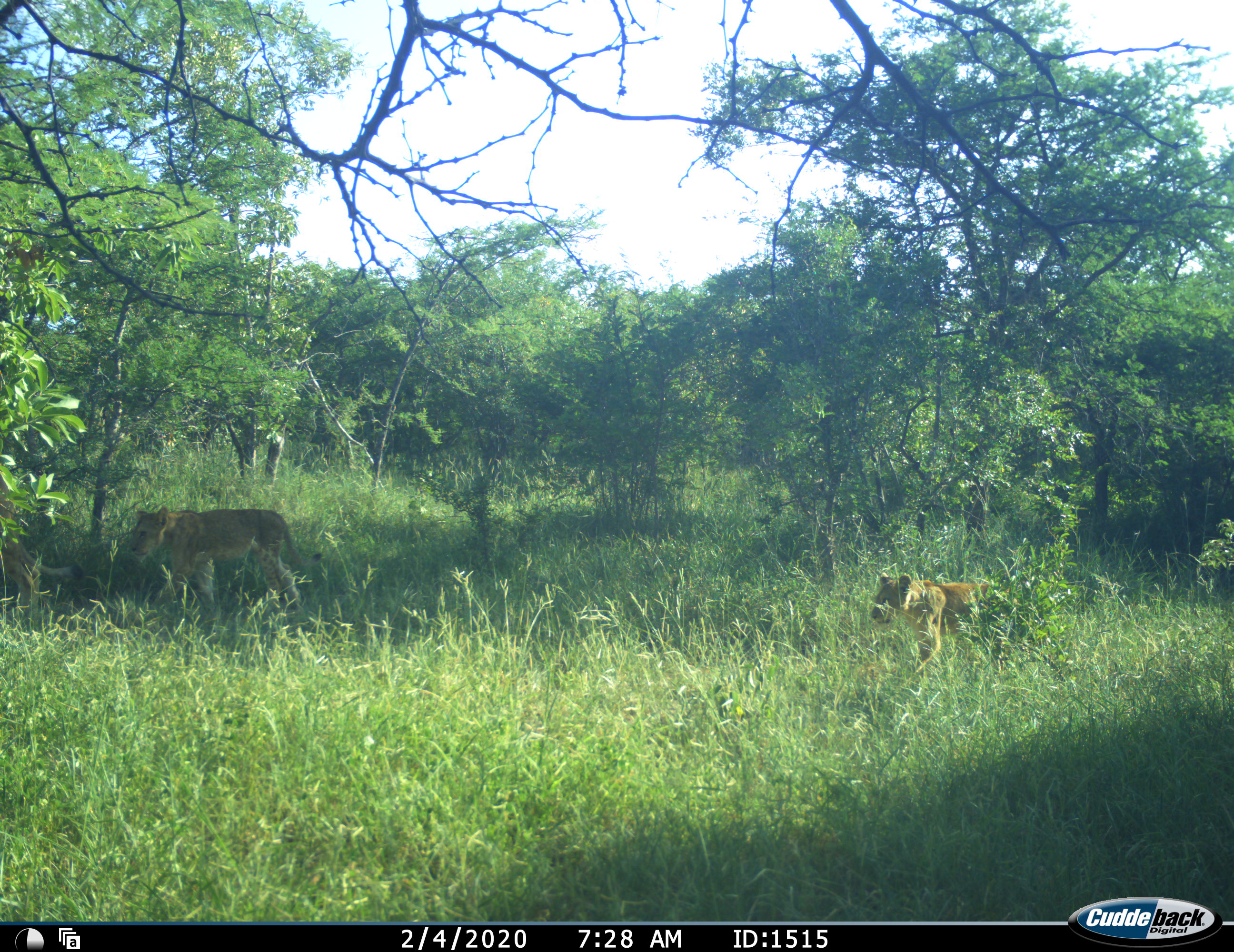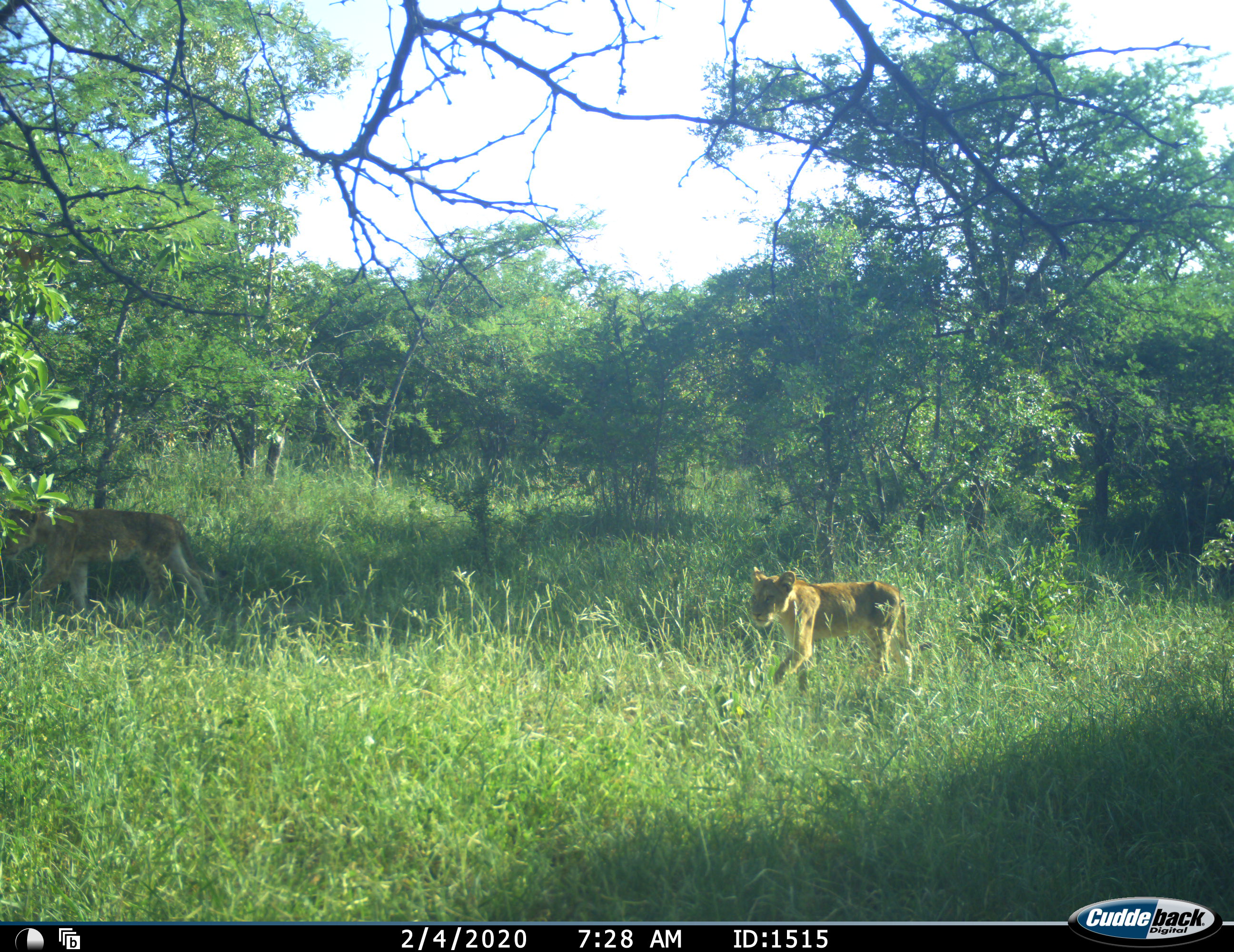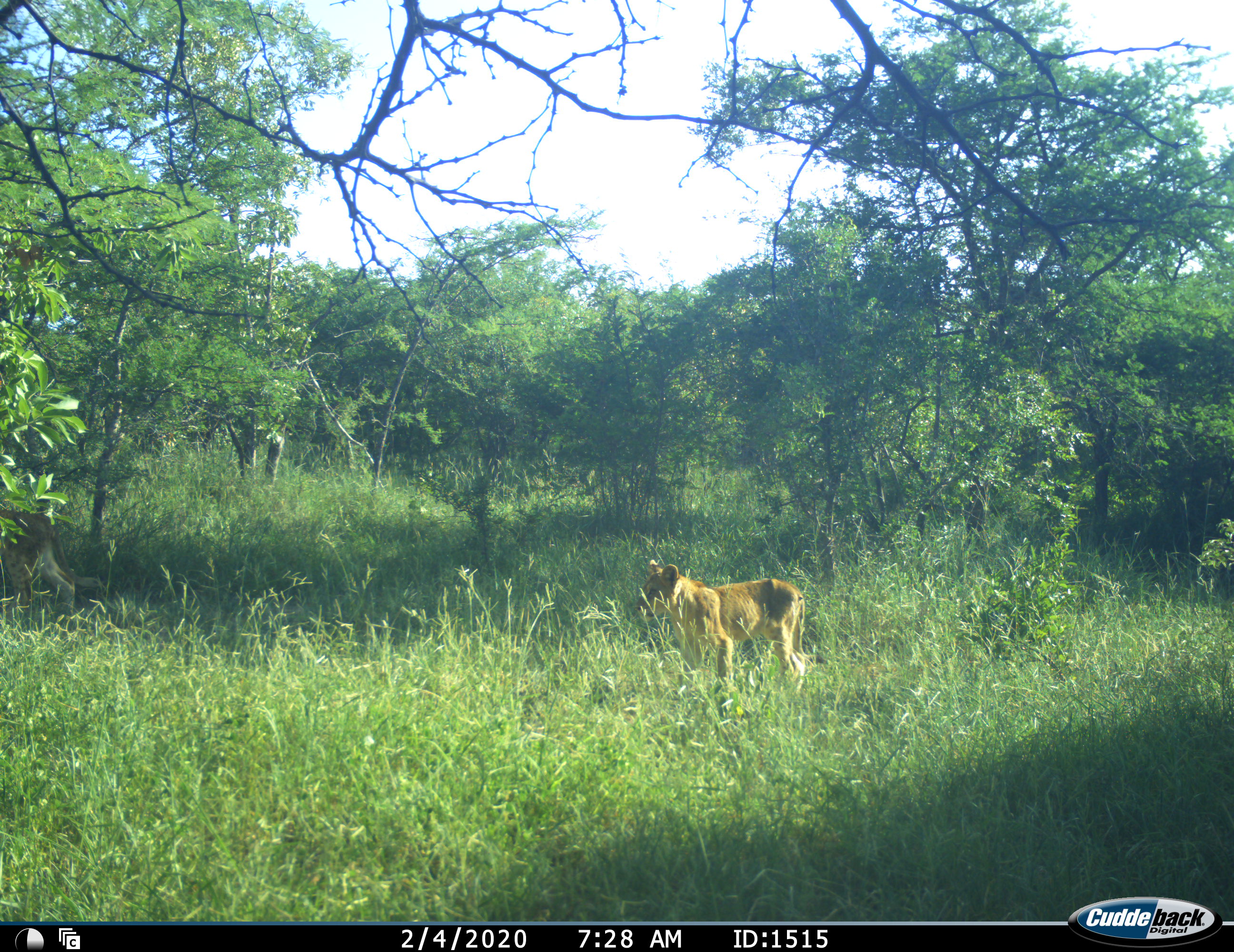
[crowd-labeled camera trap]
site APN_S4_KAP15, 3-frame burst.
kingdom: Animalia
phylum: Chordata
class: Mammalia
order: Carnivora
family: Felidae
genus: Panthera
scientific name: Panthera leo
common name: lion female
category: lionfemale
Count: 2.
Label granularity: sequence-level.